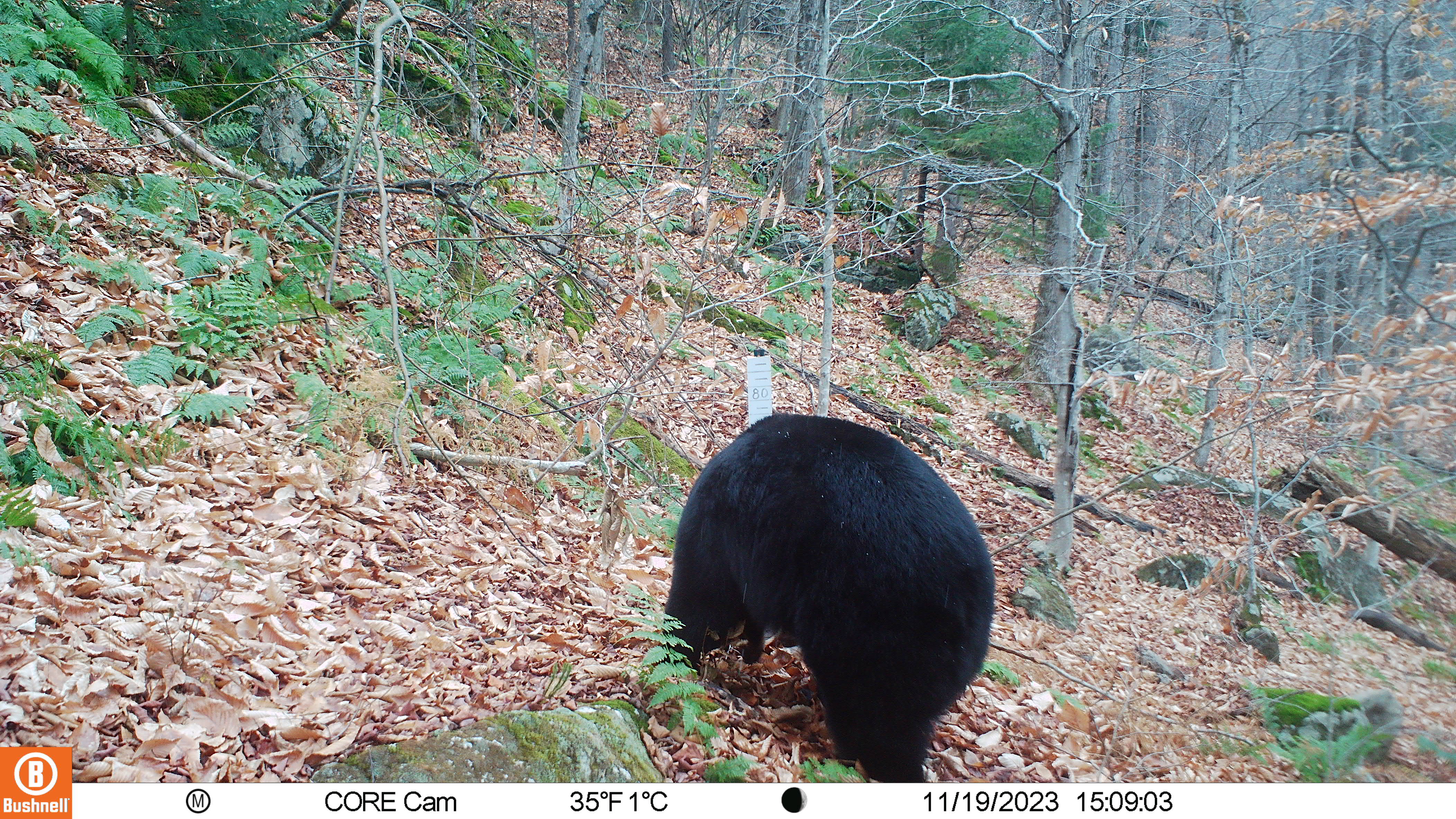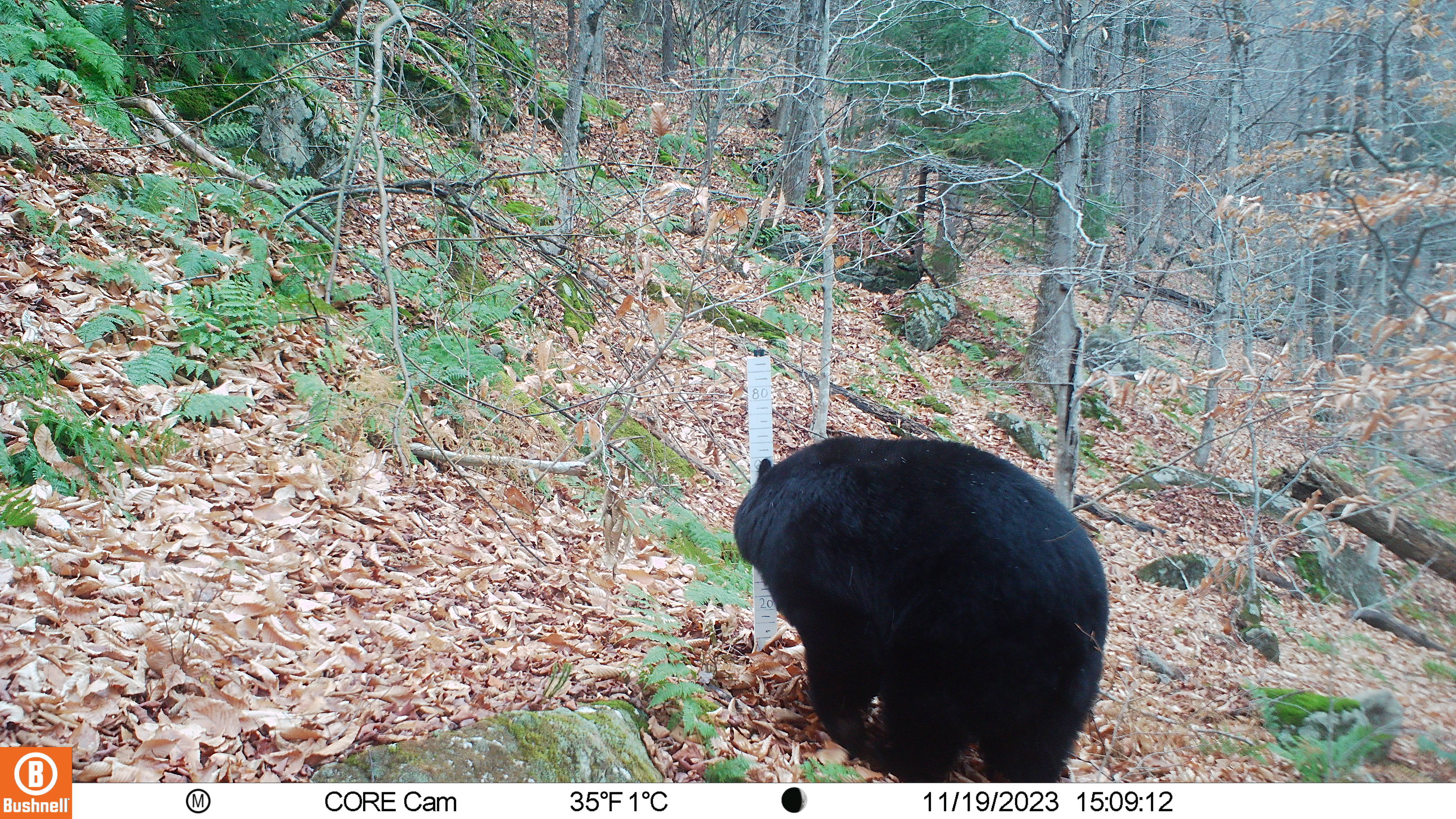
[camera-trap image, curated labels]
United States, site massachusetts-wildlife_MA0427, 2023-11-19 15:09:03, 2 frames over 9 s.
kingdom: Animalia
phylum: Chordata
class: Mammalia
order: Carnivora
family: Ursidae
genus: Ursus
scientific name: Ursus americanus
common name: black bear